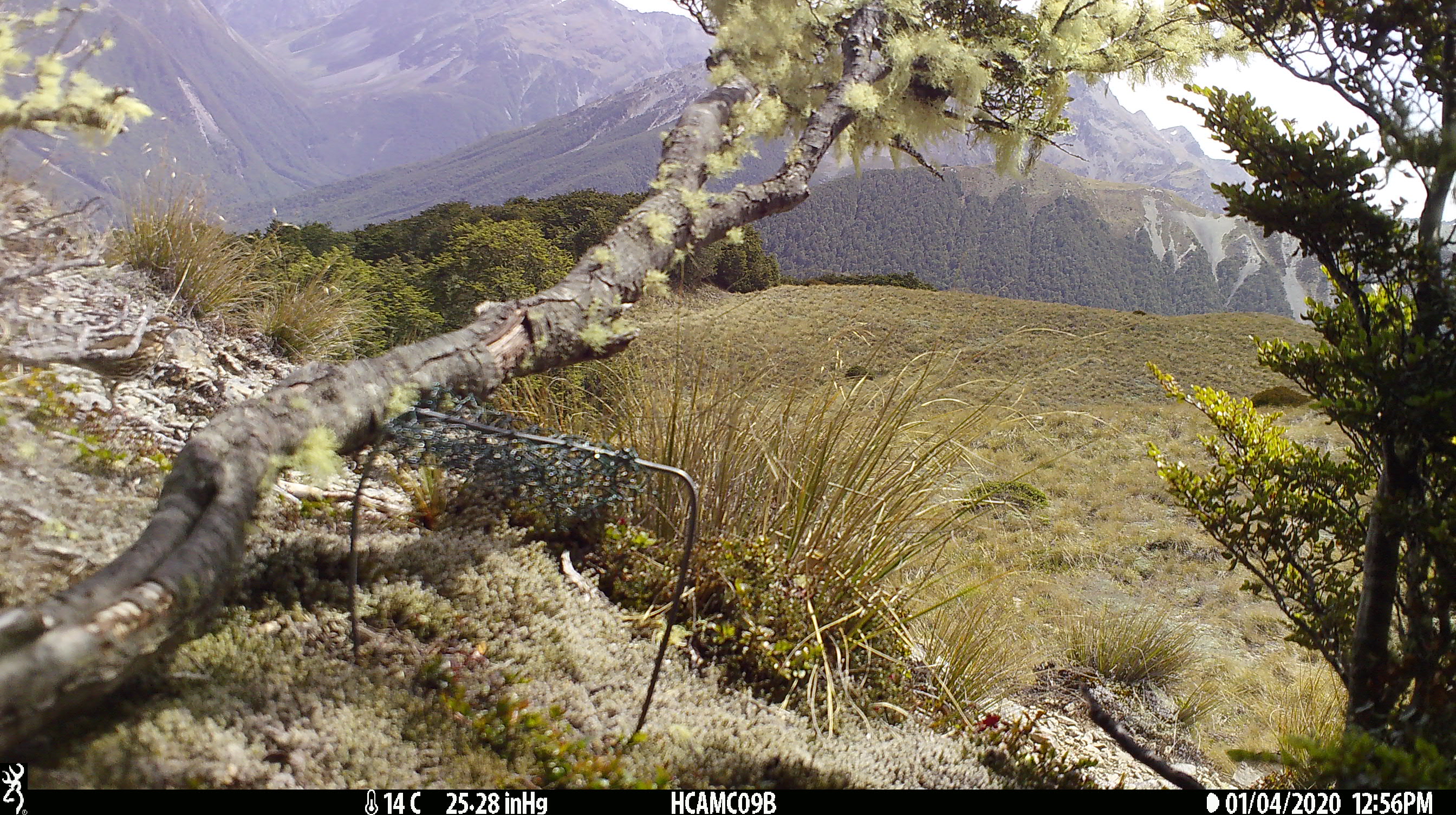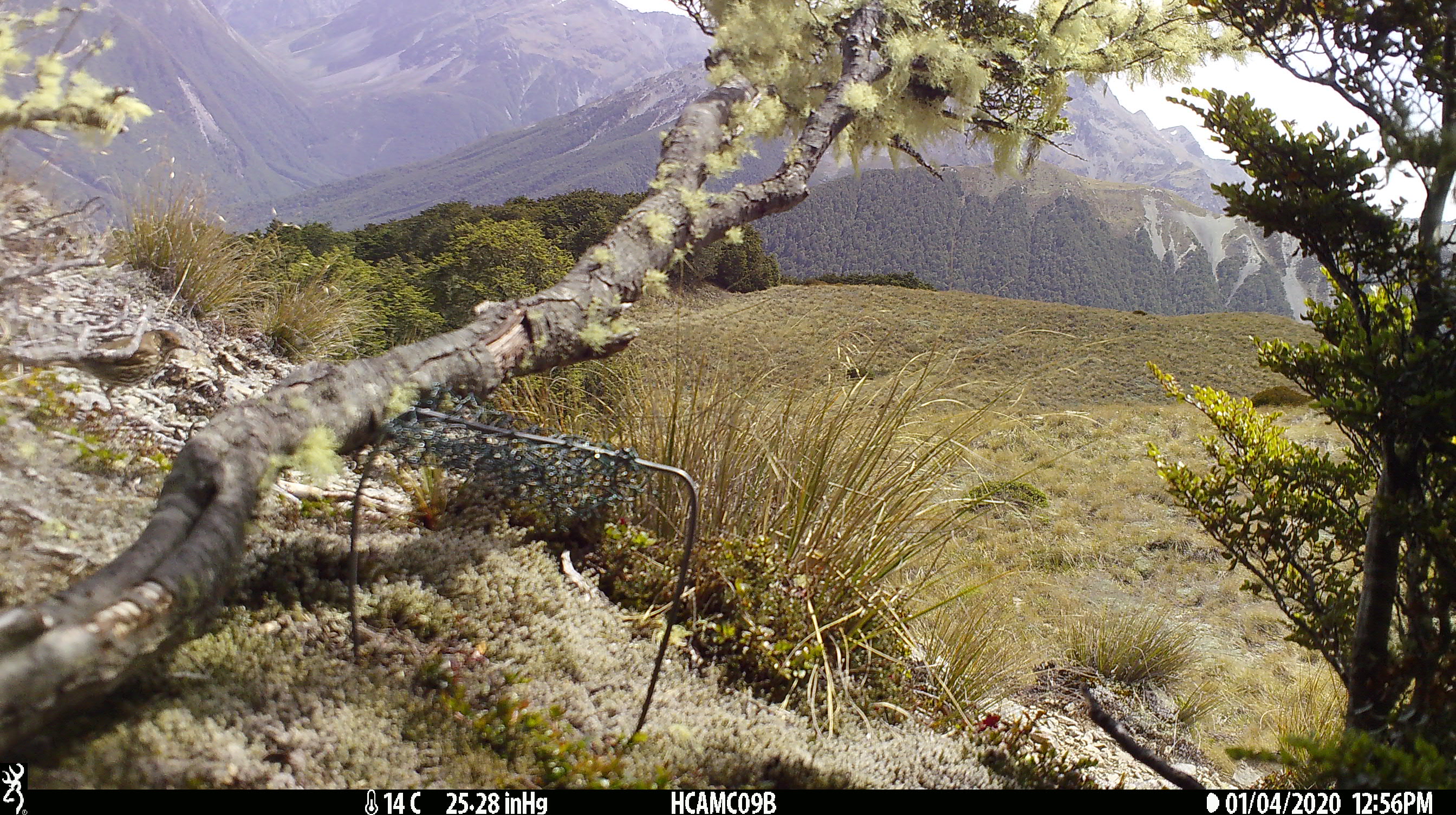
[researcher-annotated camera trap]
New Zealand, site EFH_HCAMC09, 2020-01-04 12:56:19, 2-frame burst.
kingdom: Animalia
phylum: Chordata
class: Aves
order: Passeriformes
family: Turdidae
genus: Turdus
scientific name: Turdus philomelos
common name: song thrush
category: thrush